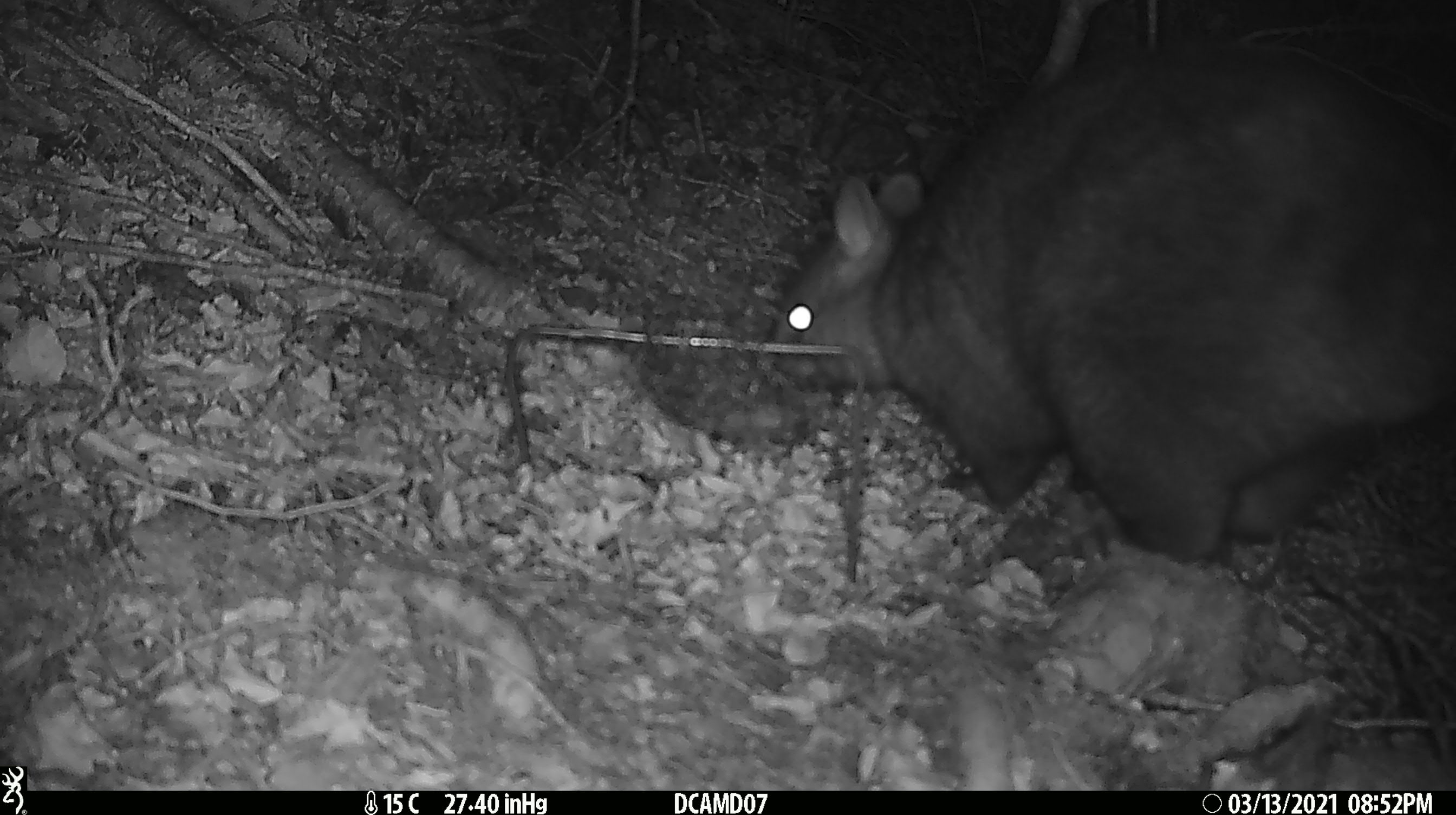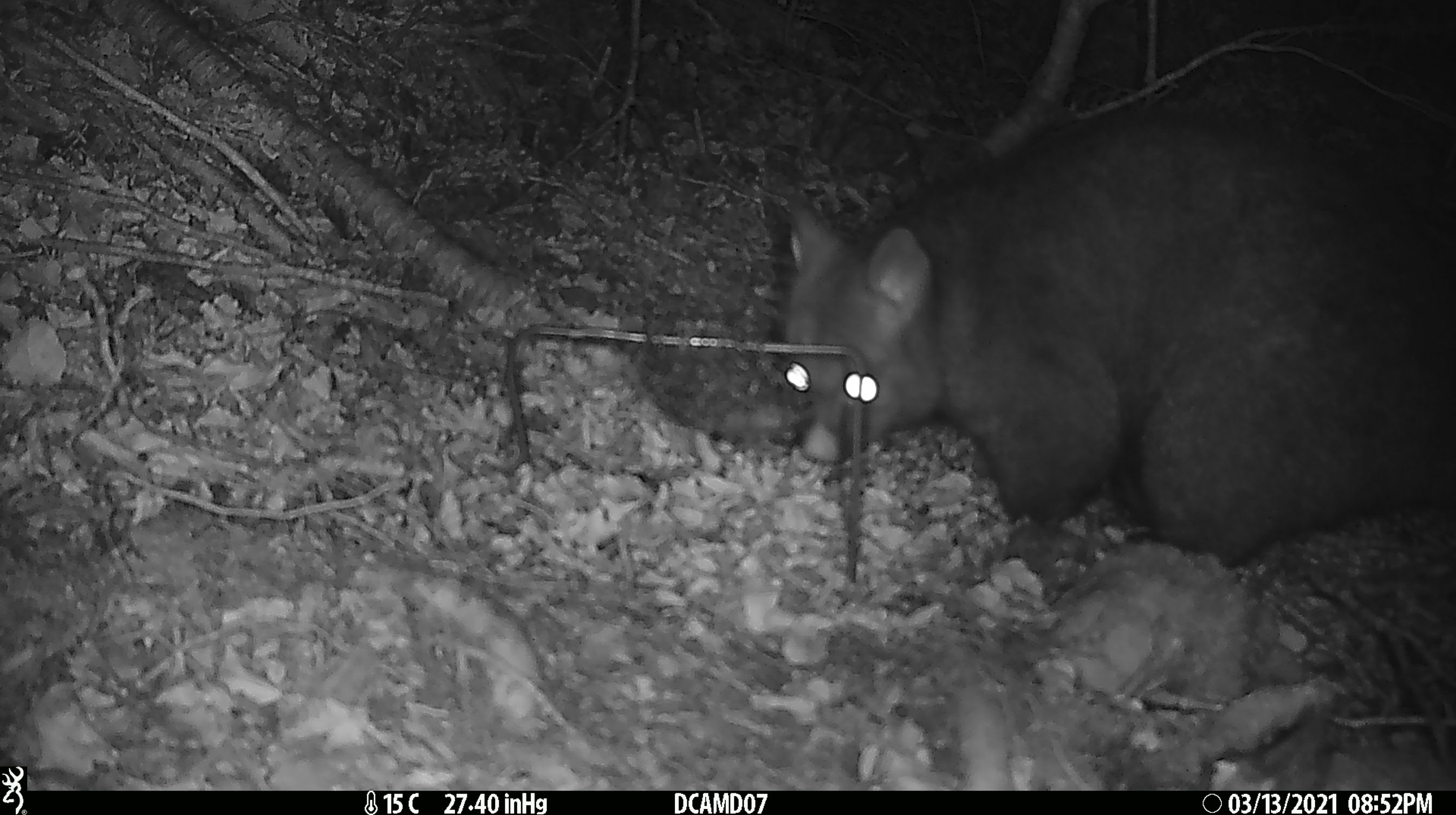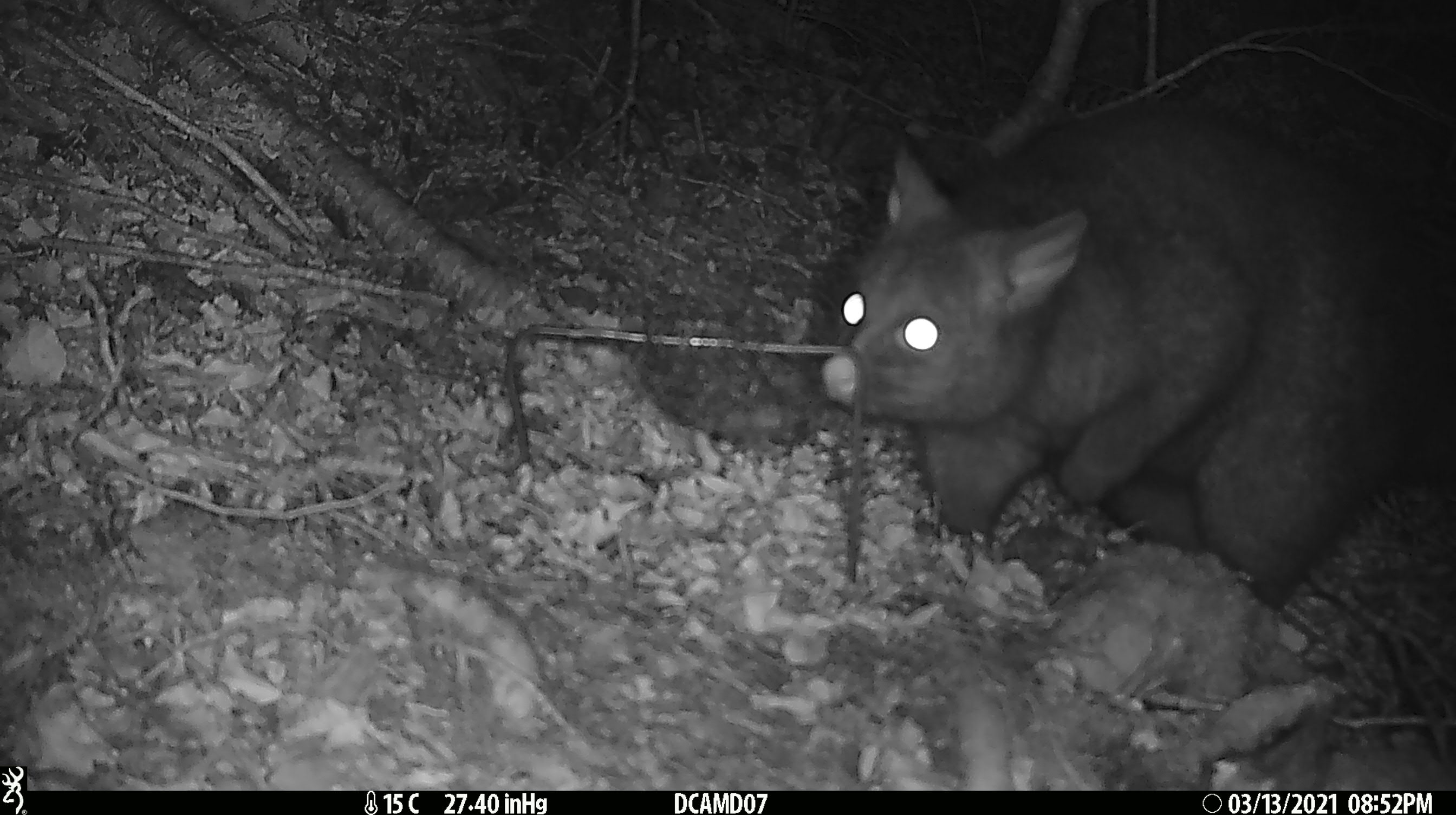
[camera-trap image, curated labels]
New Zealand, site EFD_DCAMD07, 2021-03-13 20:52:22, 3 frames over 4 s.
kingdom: Animalia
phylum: Chordata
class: Mammalia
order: Diprotodontia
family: Phalangeridae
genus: Trichosurus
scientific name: Trichosurus vulpecula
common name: common brushtail possum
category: possum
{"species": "possum (common brushtail possum) (Trichosurus vulpecula)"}